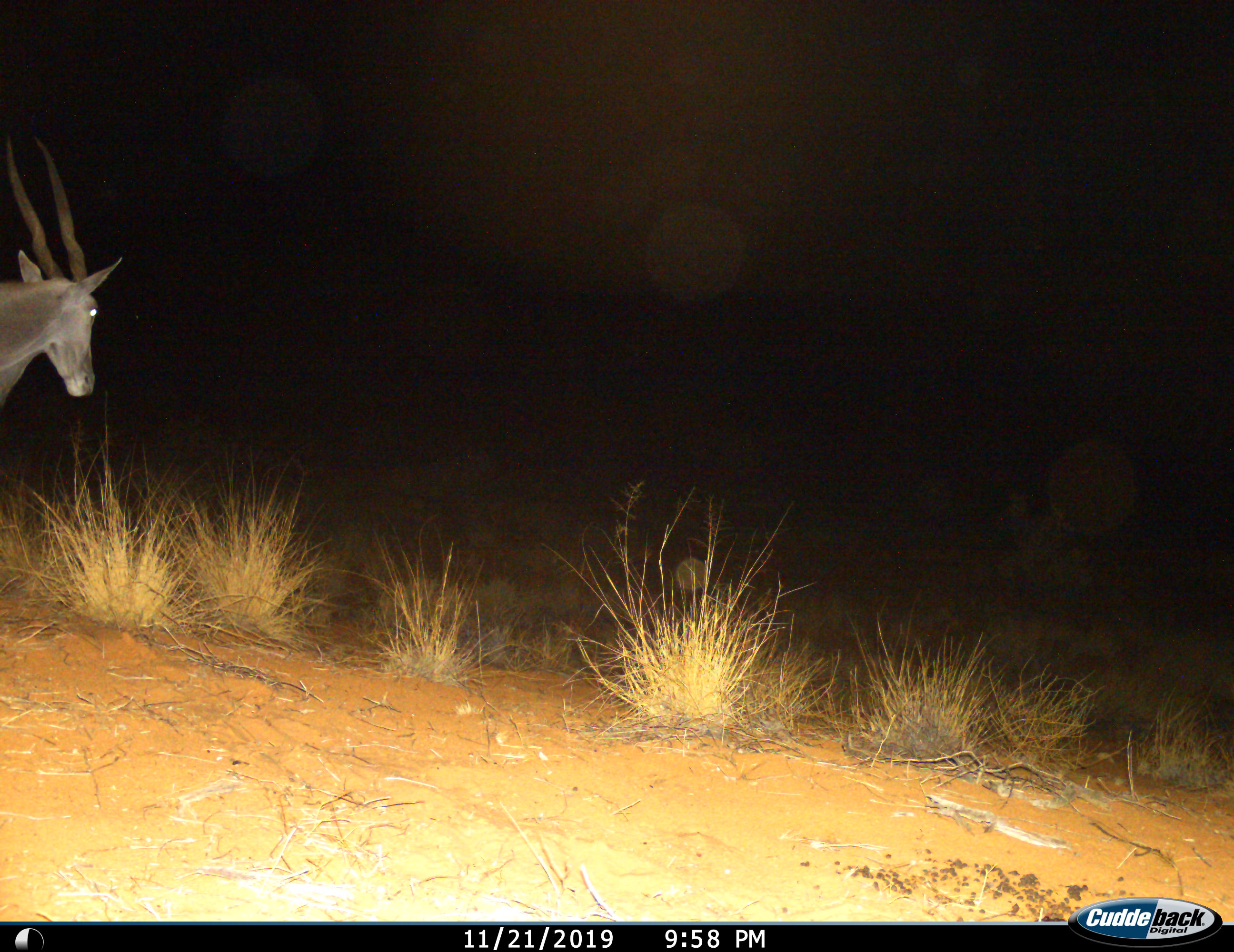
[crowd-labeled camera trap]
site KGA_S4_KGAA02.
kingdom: Animalia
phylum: Chordata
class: Mammalia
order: Artiodactyla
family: Bovidae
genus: Tragelaphus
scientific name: Tragelaphus oryx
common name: eland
Eland (Tragelaphus oryx), count 1. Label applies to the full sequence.